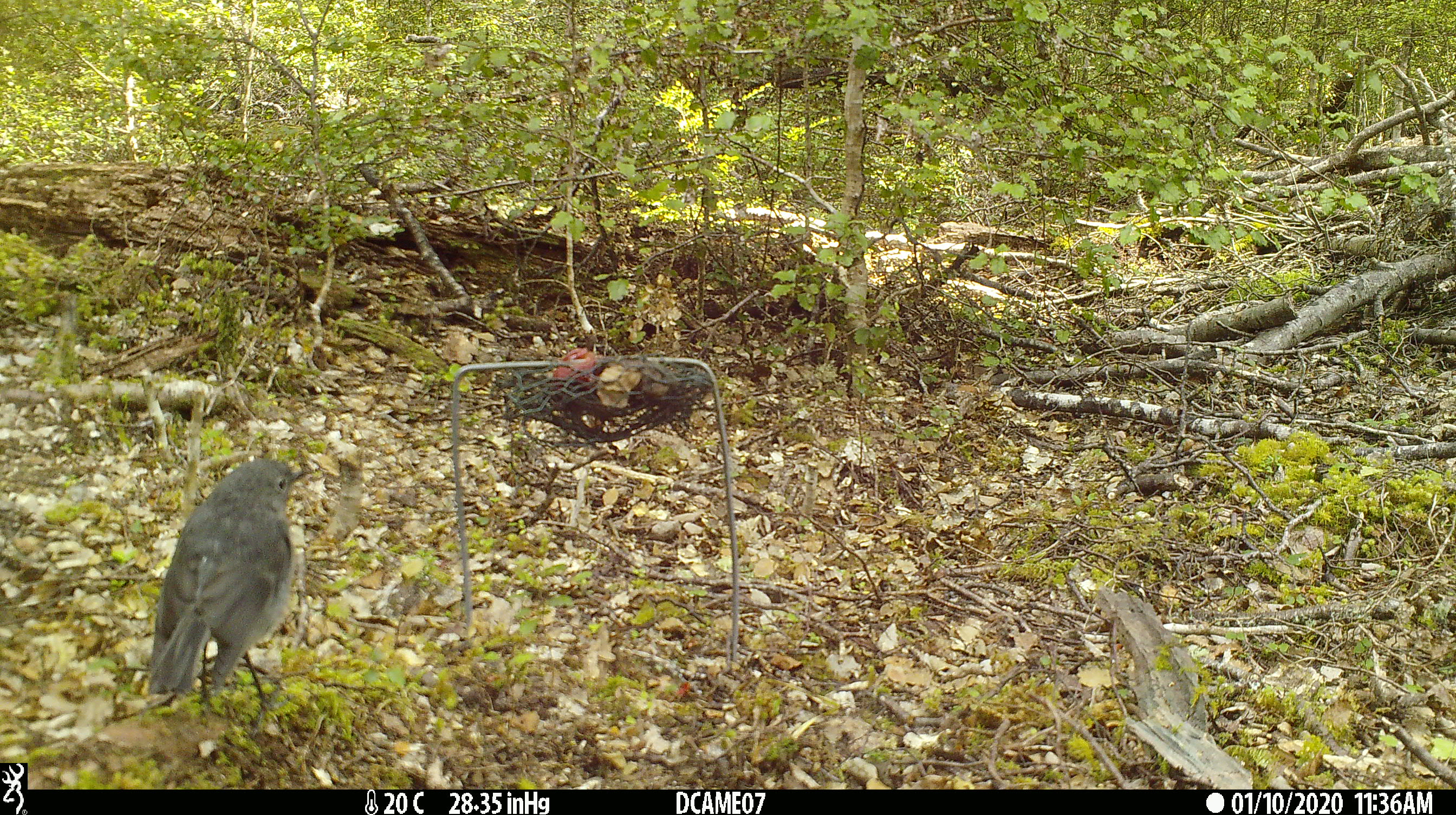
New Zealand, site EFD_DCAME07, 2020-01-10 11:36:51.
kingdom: Animalia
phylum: Chordata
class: Aves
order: Passeriformes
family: Petroicidae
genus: Petroica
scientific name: Petroica australis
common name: new zealand robin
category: robin